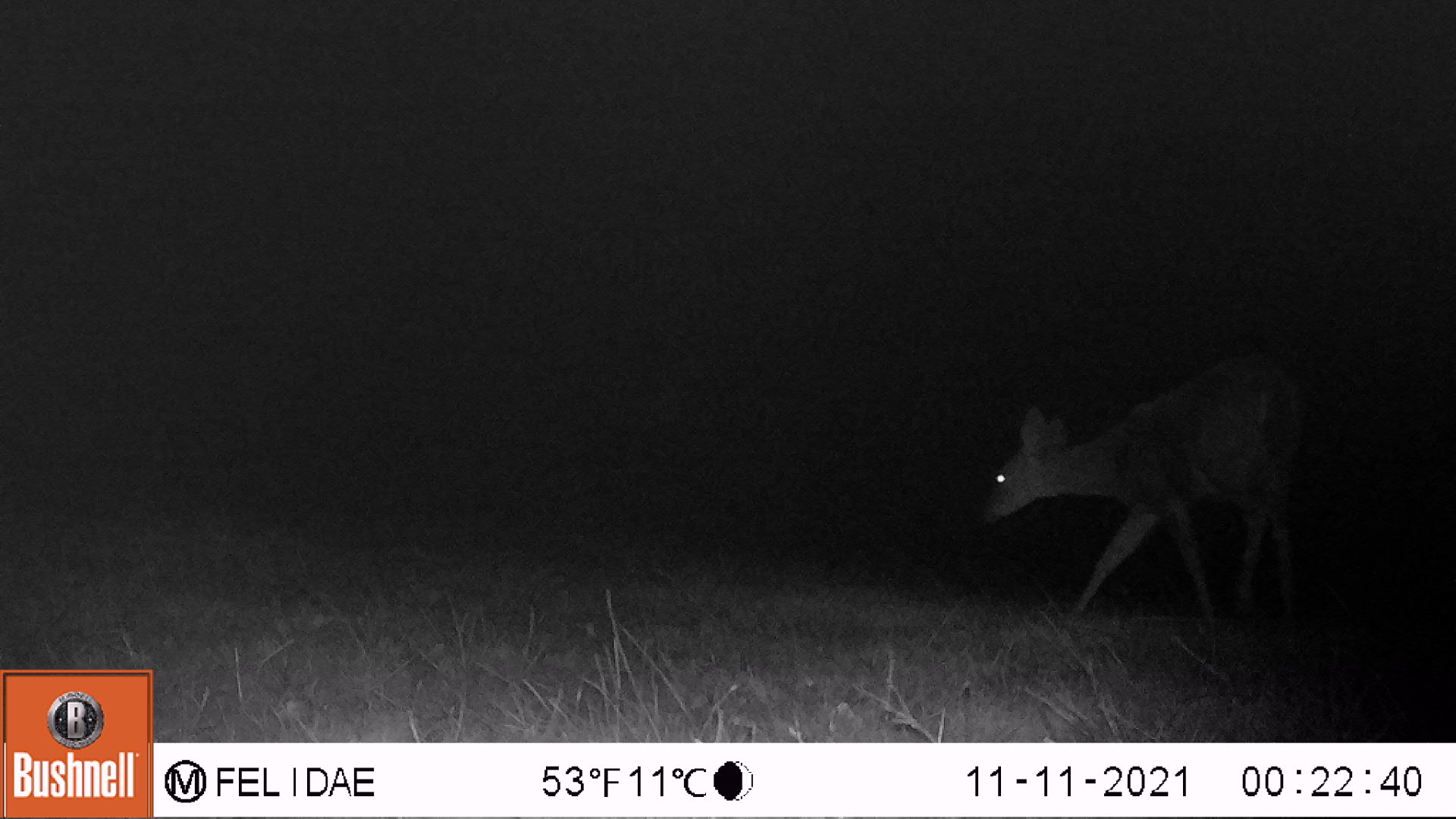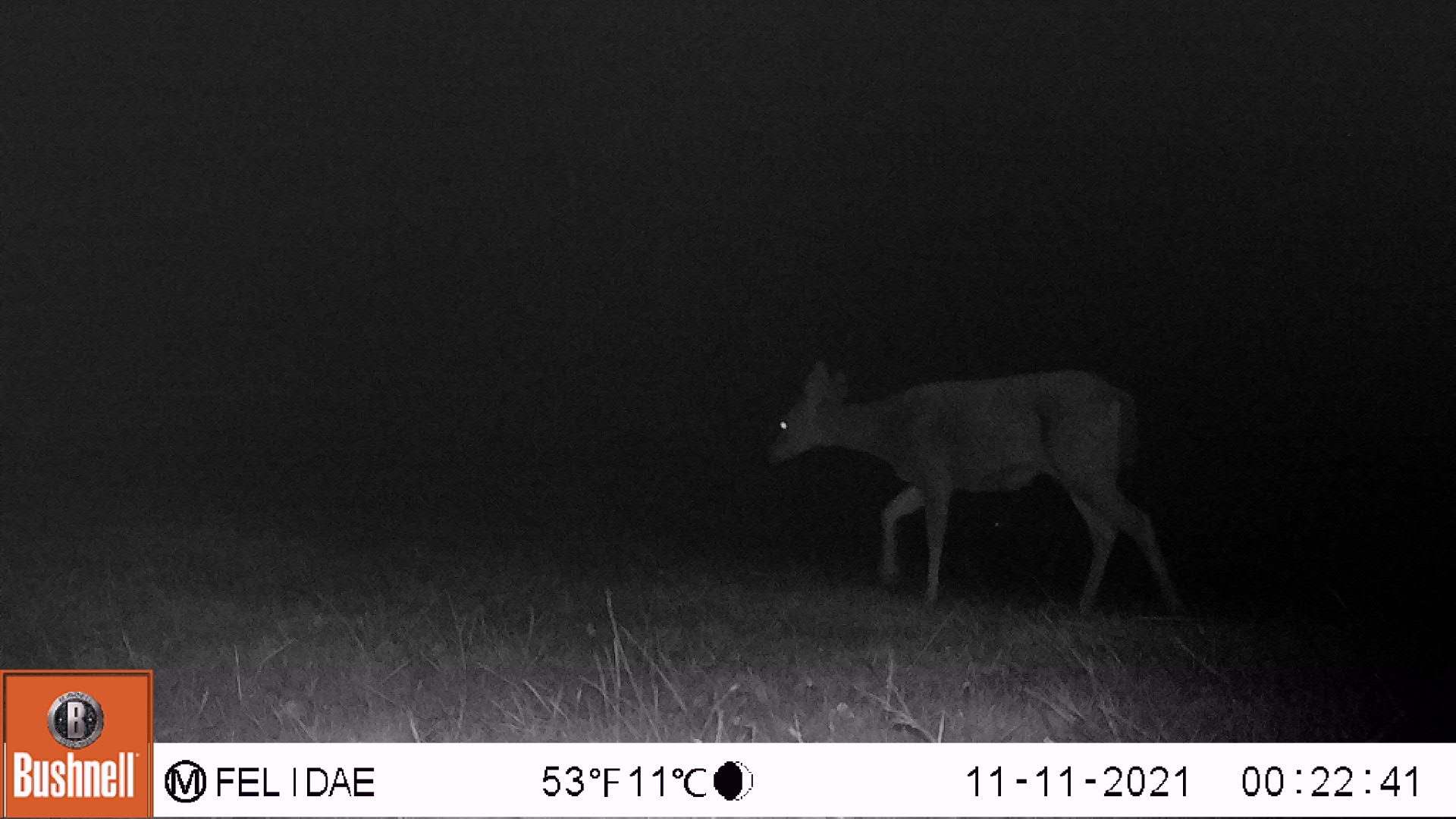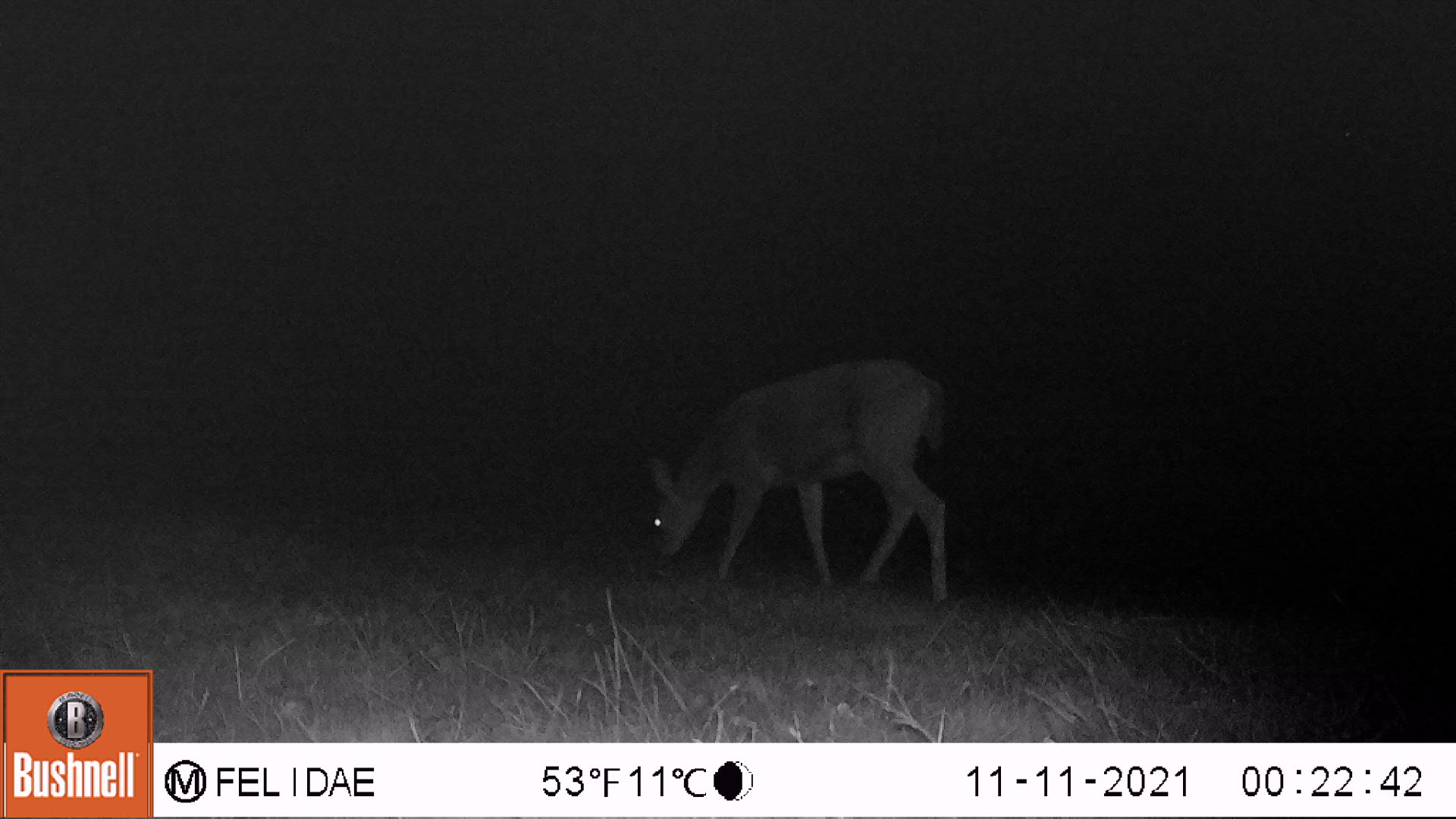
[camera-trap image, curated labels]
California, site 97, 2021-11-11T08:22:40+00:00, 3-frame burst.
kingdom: Animalia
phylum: Chordata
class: Mammalia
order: Artiodactyla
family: Cervidae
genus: Odocoileus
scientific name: Odocoileus hemionus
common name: mule deer